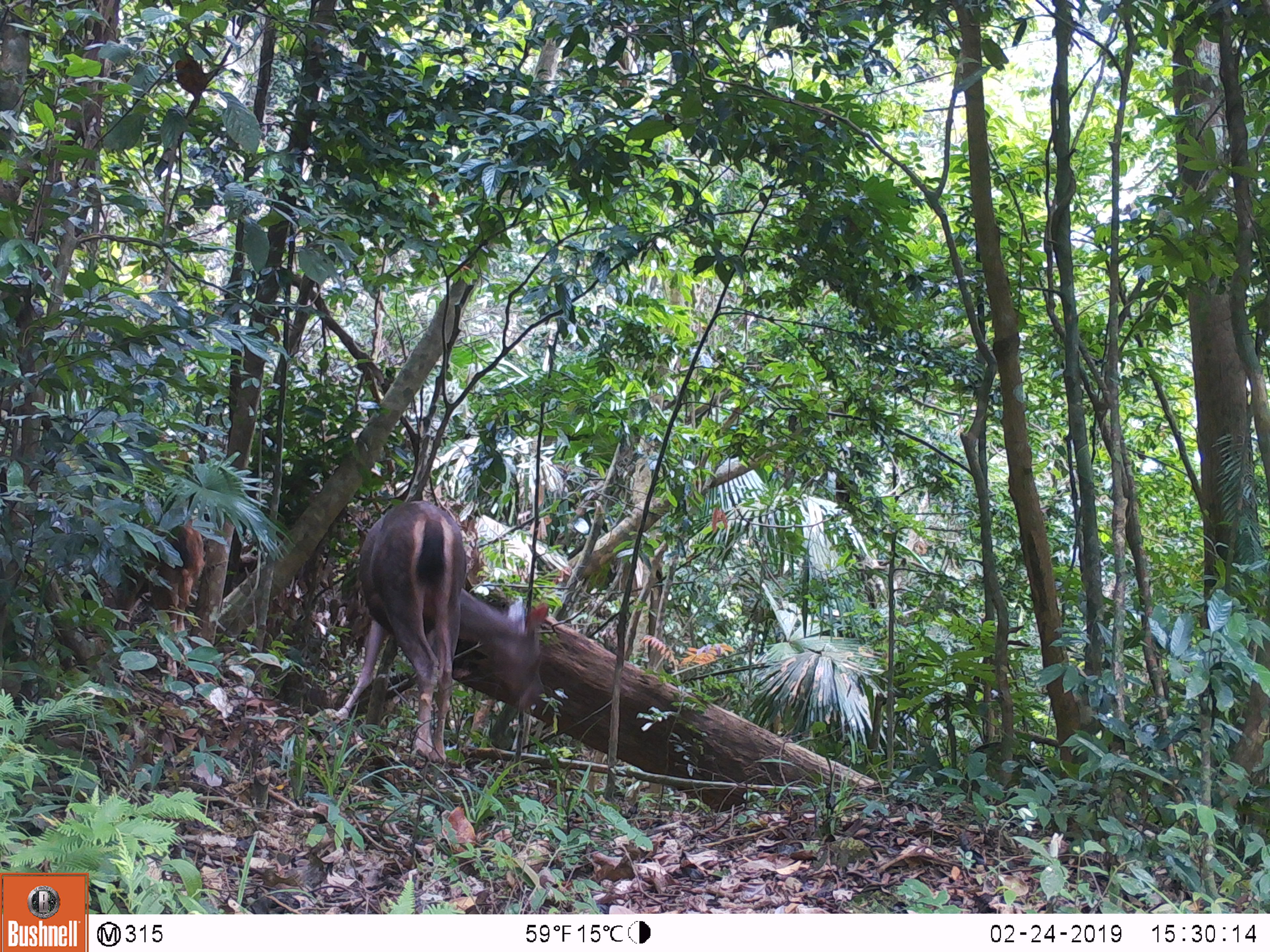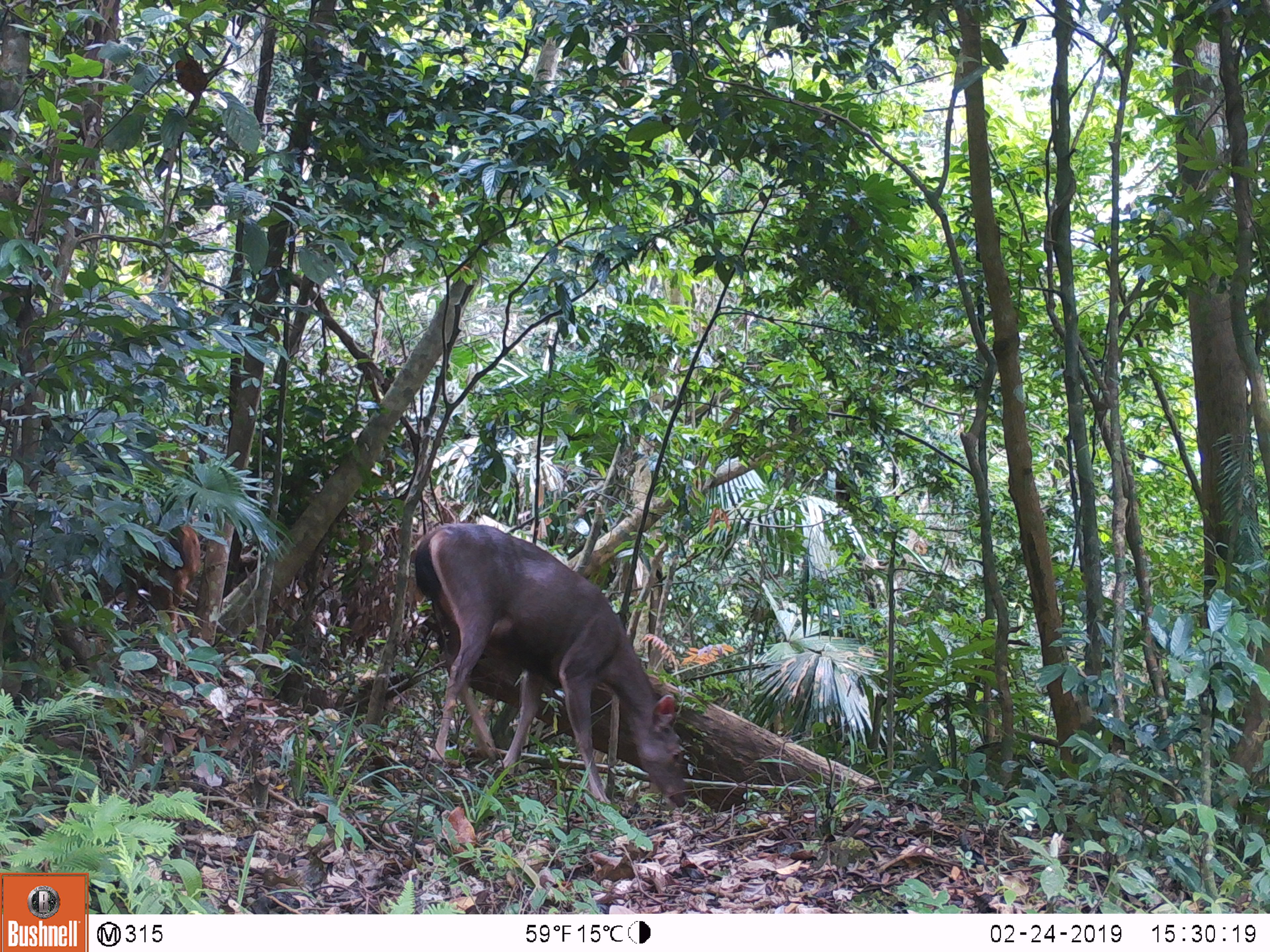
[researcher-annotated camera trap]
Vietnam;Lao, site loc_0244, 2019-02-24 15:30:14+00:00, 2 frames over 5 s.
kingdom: Animalia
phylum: Chordata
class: Mammalia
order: Artiodactyla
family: Cervidae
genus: Rusa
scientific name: Rusa unicolor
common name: sambar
Sambar (Rusa unicolor). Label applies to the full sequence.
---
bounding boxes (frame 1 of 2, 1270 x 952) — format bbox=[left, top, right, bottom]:
sambar: bbox=[335, 499, 548, 763]; bbox=[114, 518, 205, 633]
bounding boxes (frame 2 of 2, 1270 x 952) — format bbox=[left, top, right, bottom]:
sambar: bbox=[413, 522, 688, 808]; bbox=[99, 523, 201, 633]